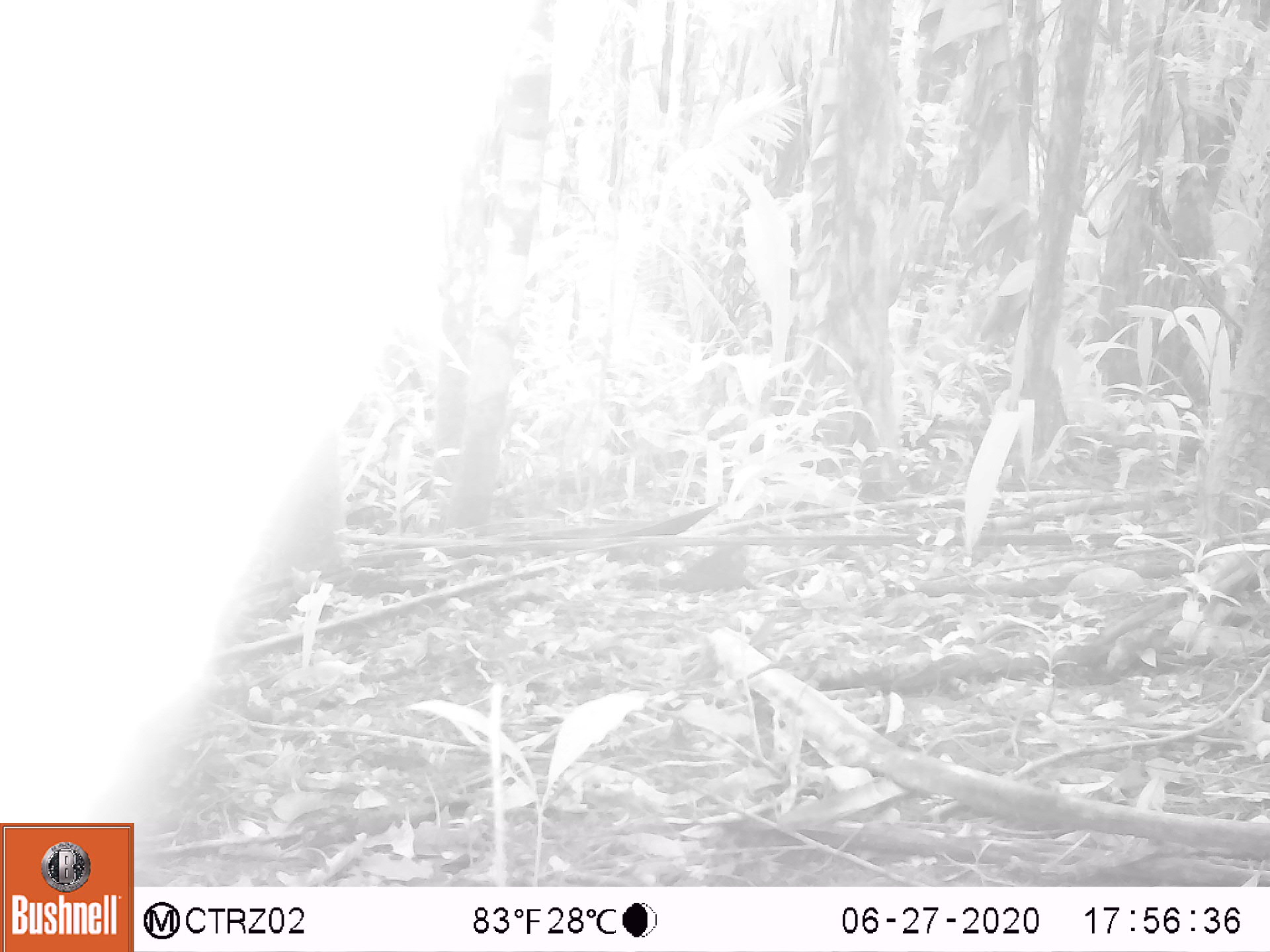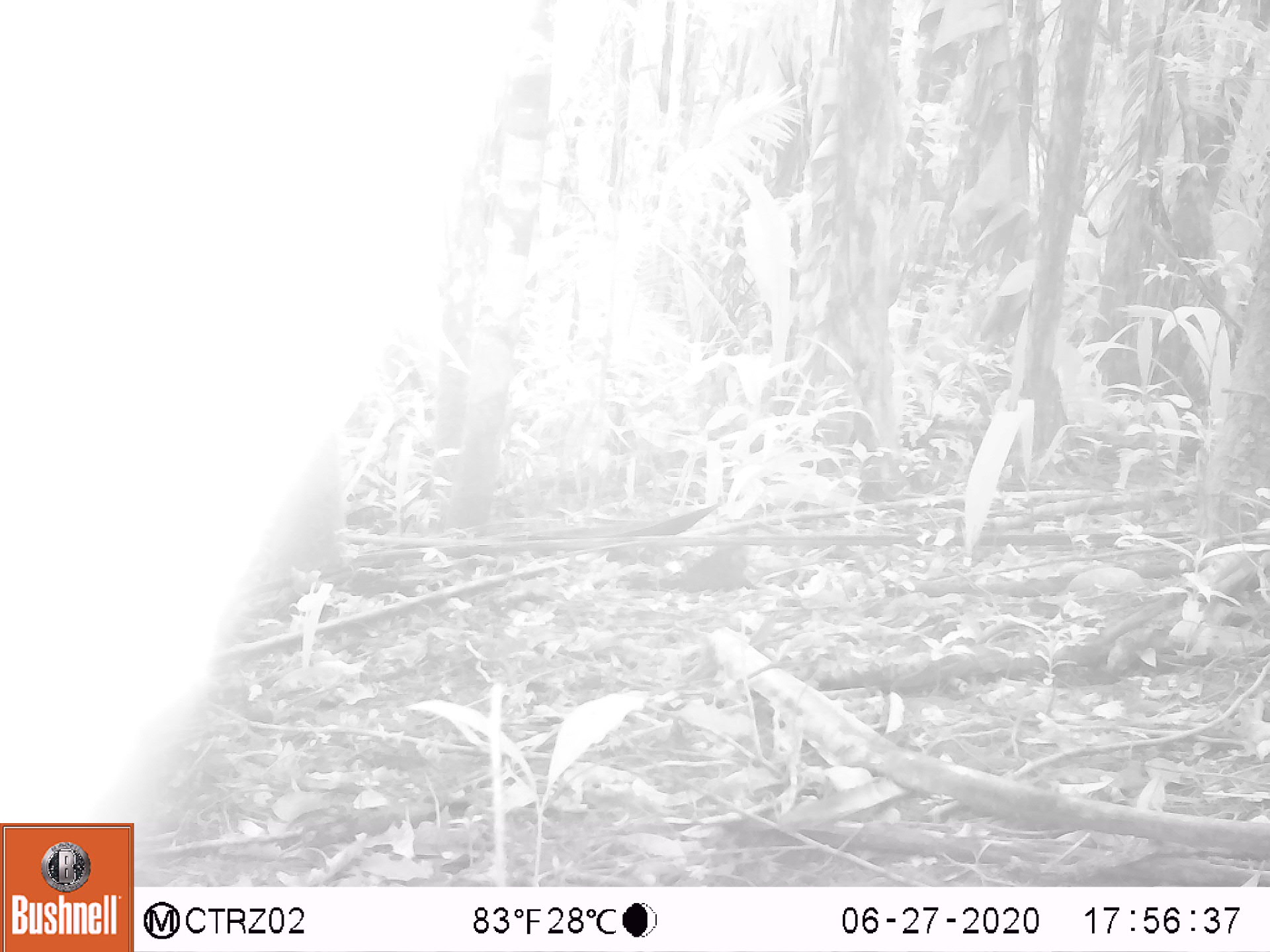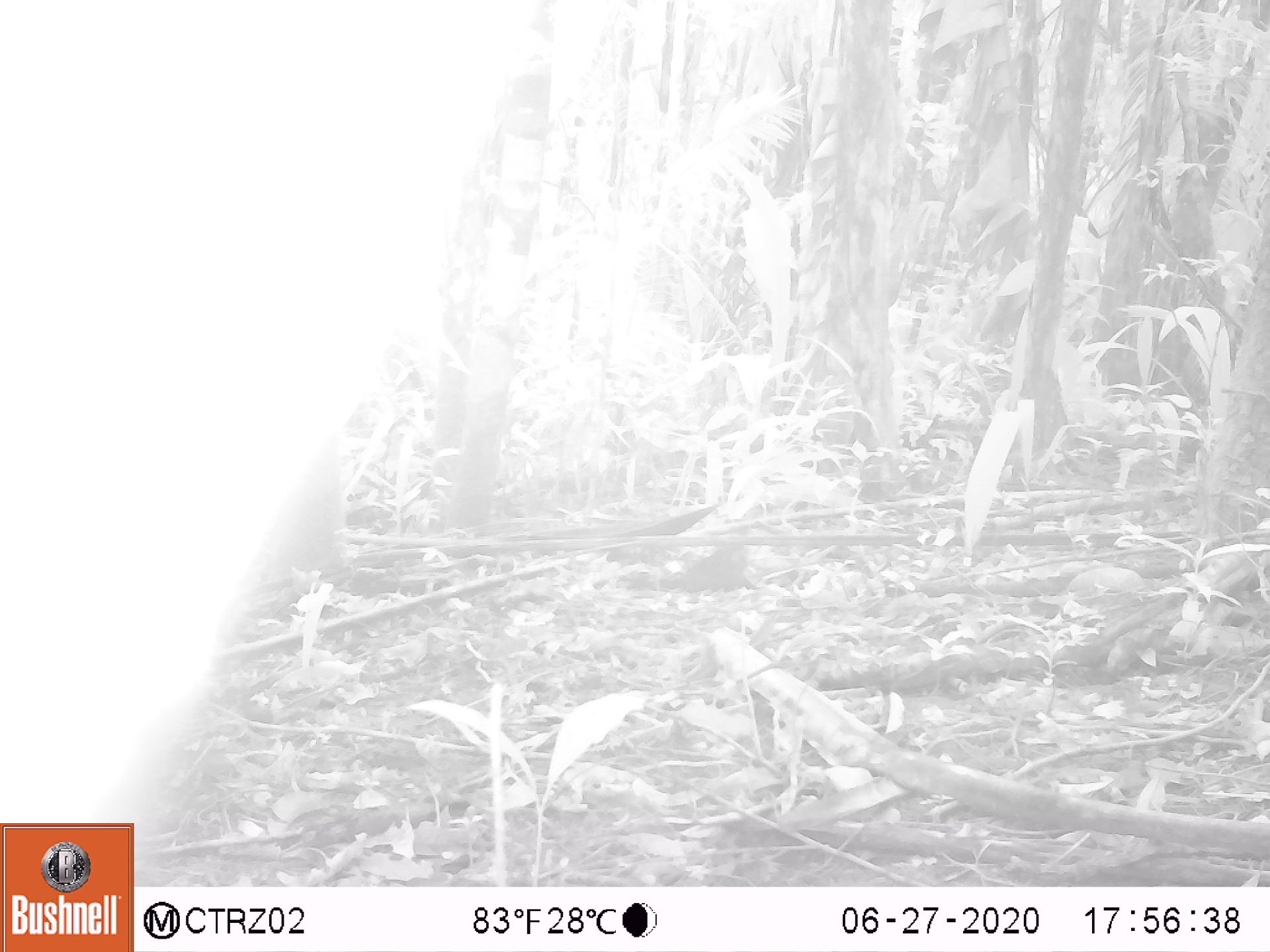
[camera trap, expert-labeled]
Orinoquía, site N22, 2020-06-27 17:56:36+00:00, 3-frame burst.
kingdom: Animalia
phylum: Arthropoda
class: Insecta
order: Hymenoptera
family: Formicidae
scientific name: Formicidae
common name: ants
Ants (Formicidae).